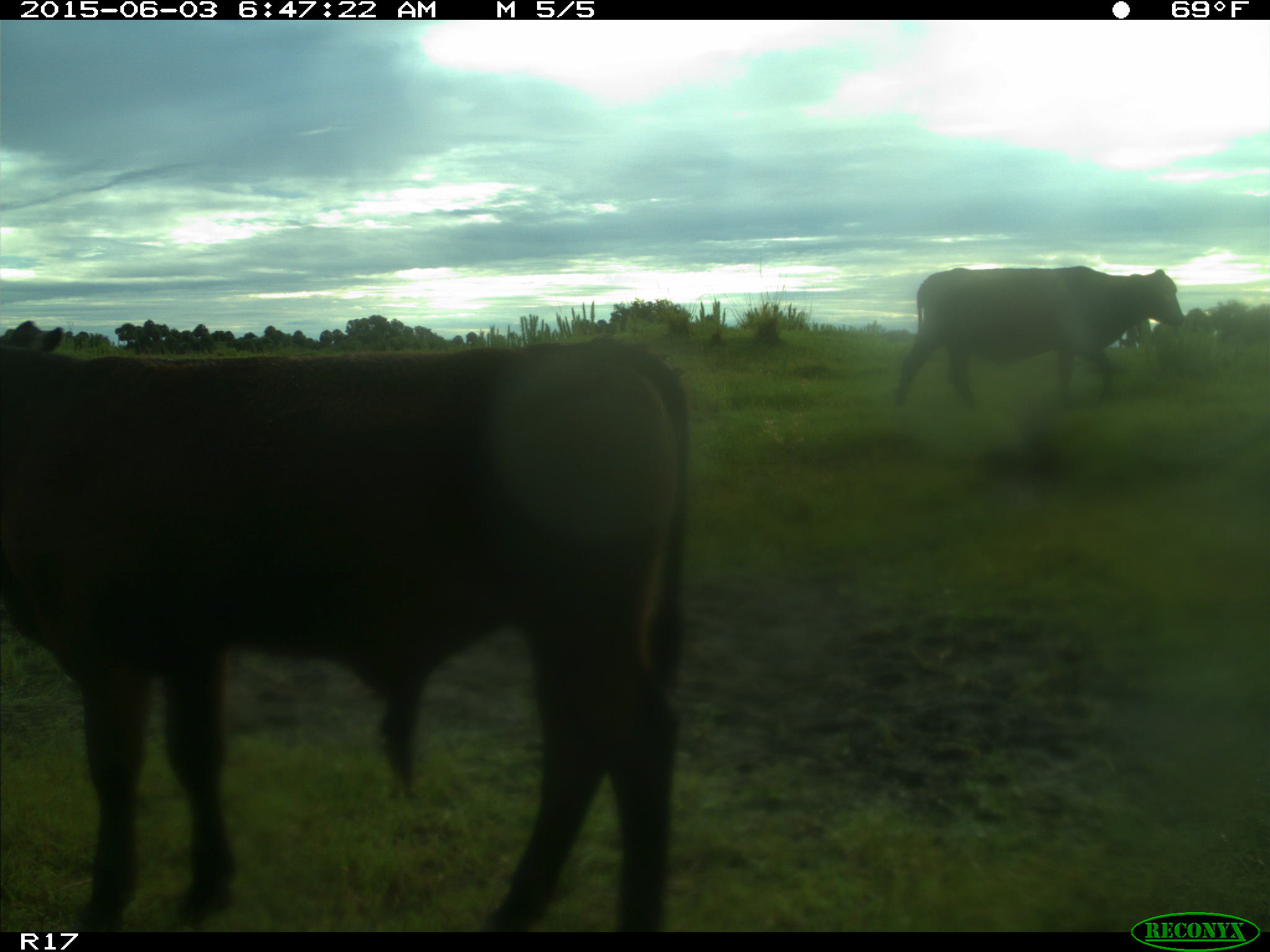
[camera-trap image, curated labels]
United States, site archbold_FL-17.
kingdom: Animalia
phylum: Chordata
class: Mammalia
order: Artiodactyla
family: Bovidae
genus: Bos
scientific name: Bos taurus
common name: domestic cow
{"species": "Bos taurus (domestic cow)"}